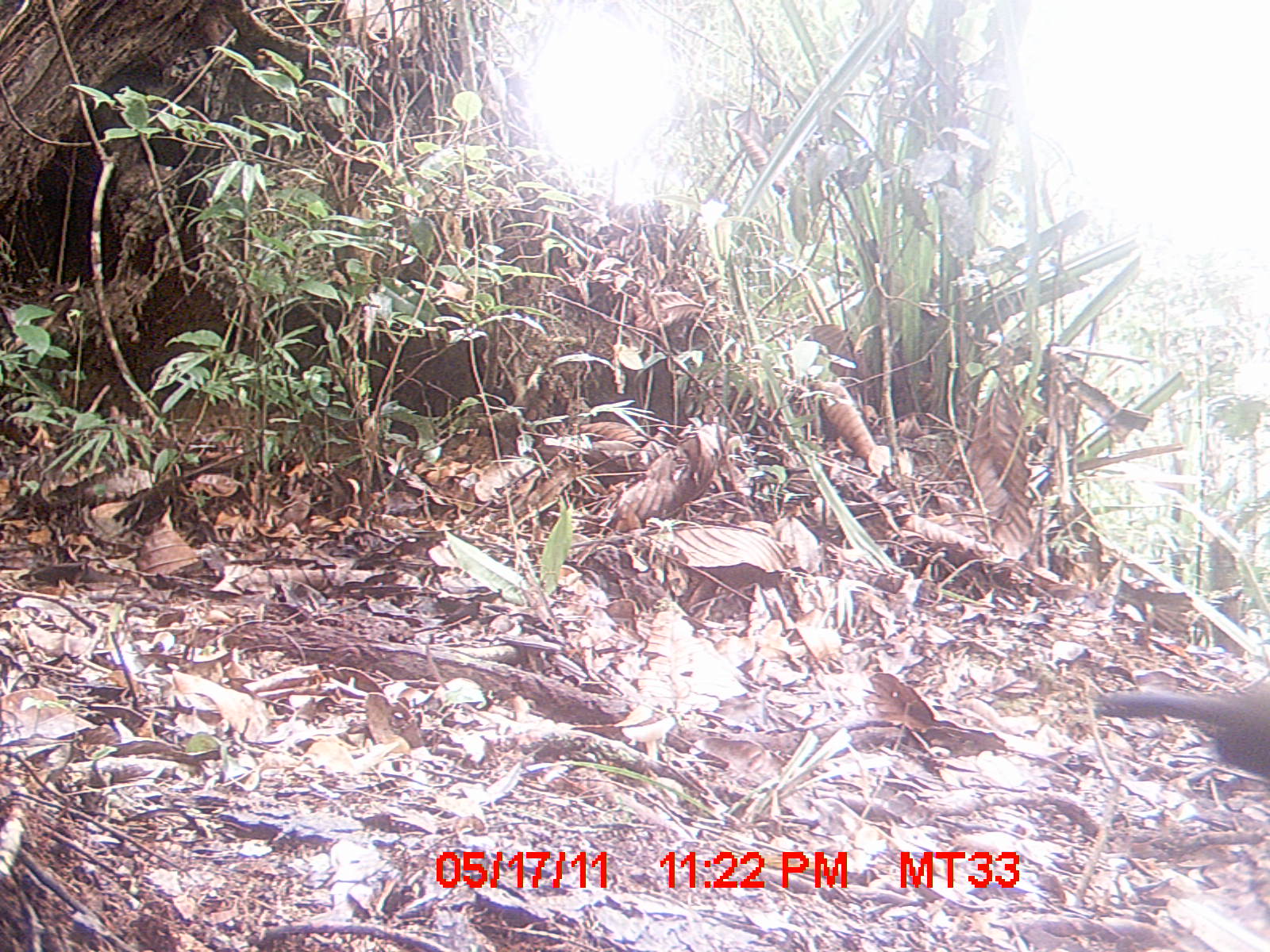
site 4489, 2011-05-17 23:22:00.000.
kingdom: Animalia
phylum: Chordata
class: Aves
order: Cuculiformes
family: Cuculidae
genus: Coua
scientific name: Coua serriana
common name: red-breasted coua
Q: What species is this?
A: Coua serriana (red-breasted coua).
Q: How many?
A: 1.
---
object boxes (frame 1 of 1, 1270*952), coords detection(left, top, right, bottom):
coua serriana: detection(1093, 688, 1270, 781)